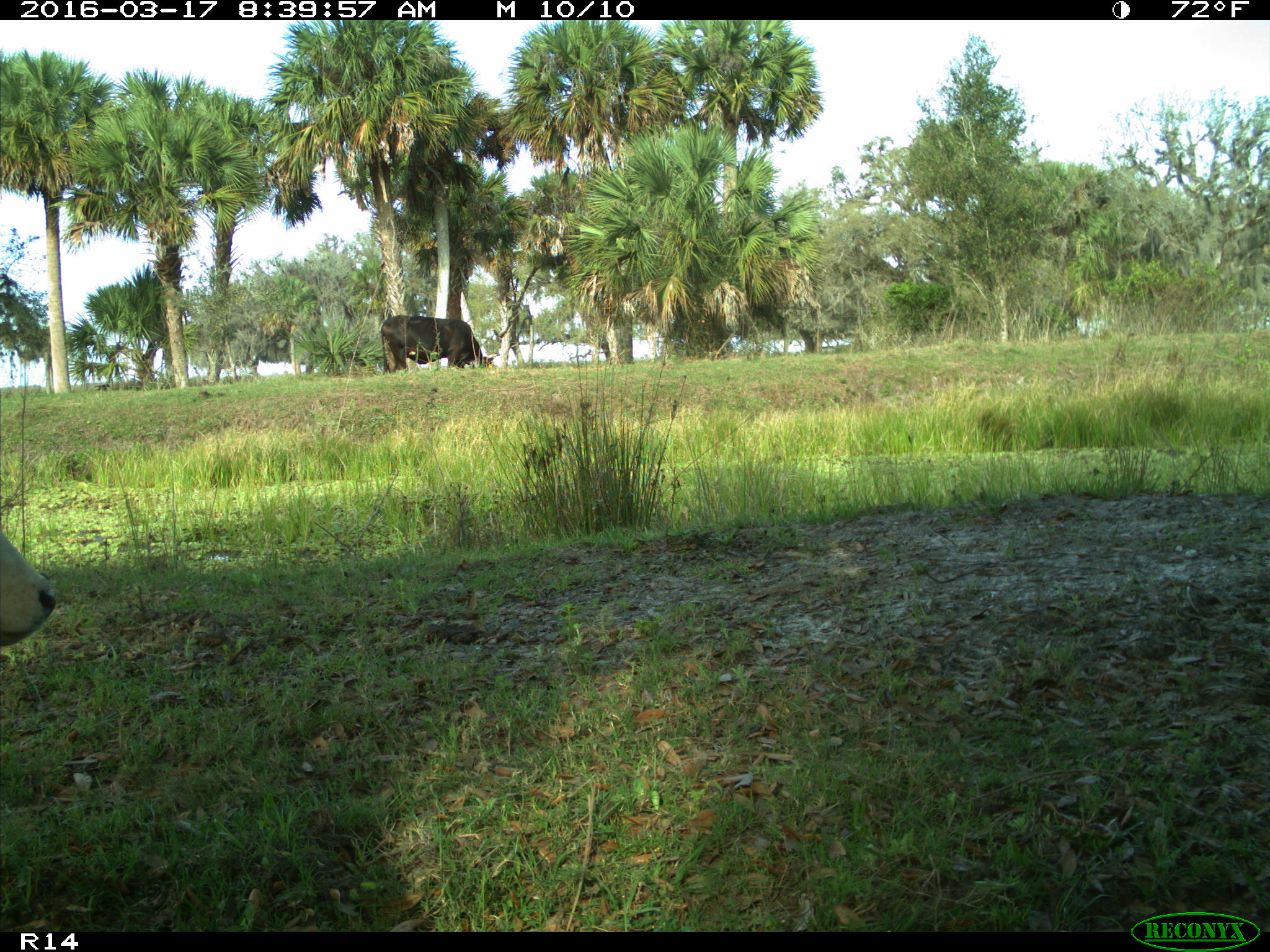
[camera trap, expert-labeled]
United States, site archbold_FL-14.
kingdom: Animalia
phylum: Chordata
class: Mammalia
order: Artiodactyla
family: Bovidae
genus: Bos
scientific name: Bos taurus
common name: domestic cow